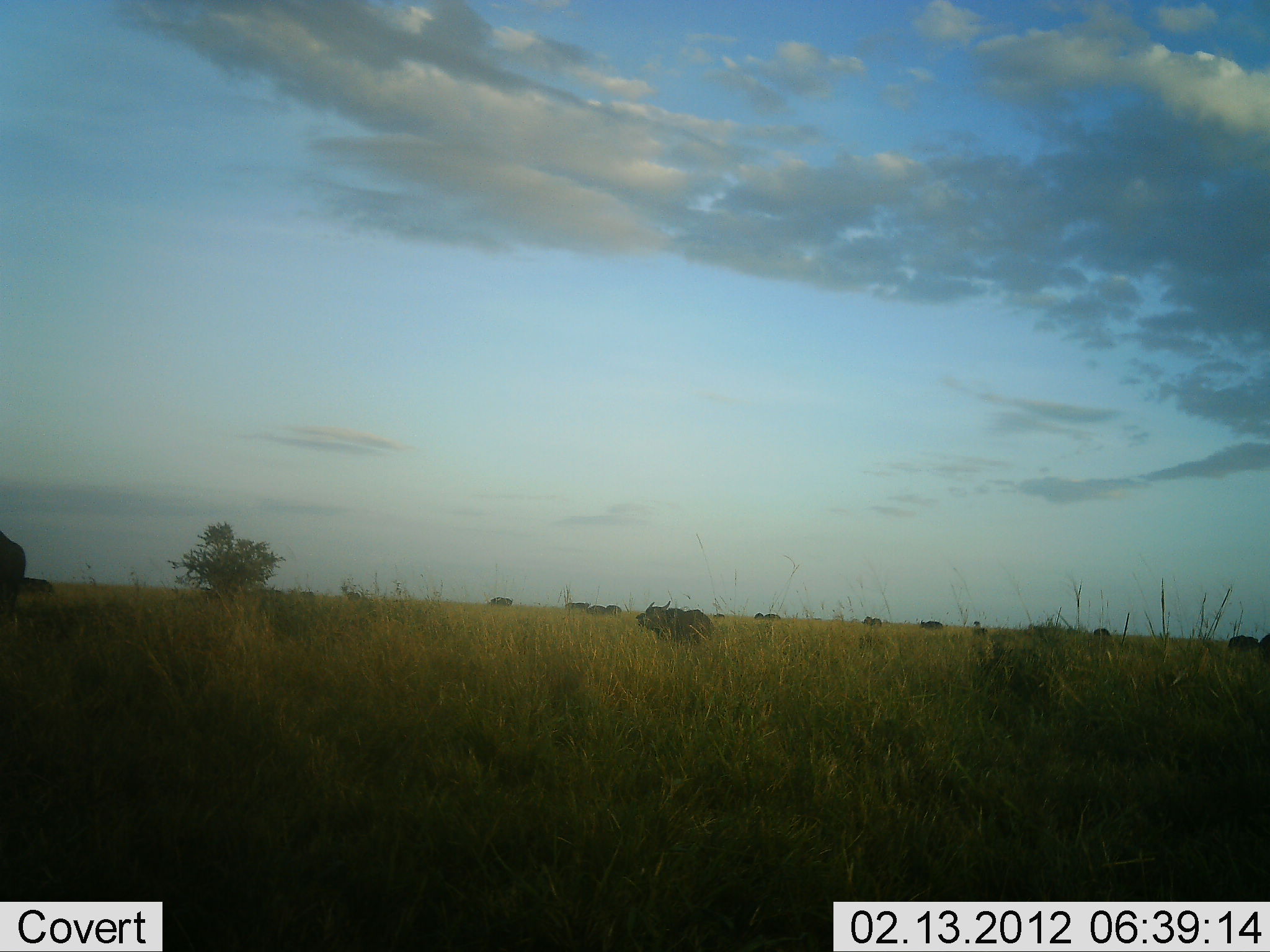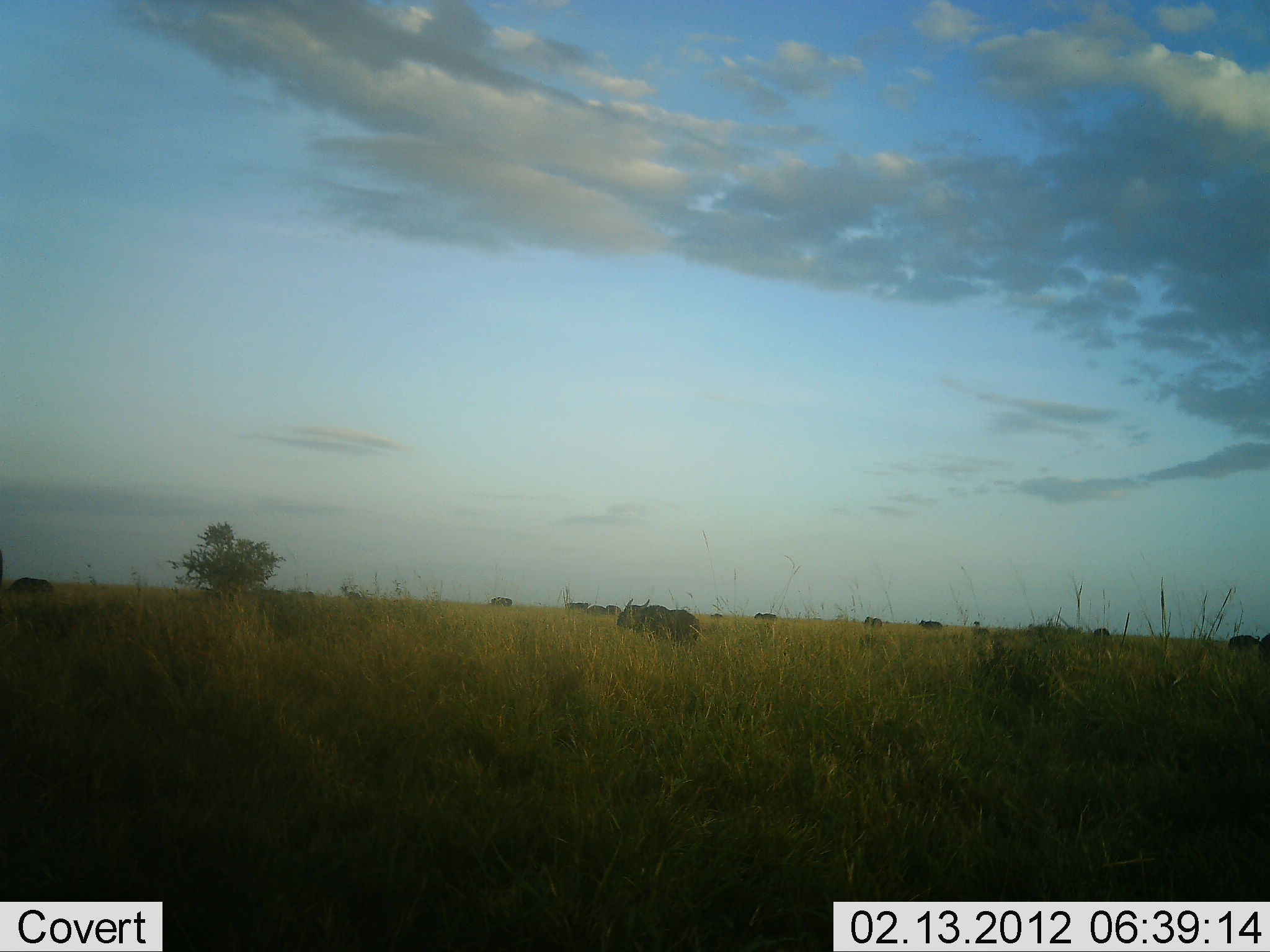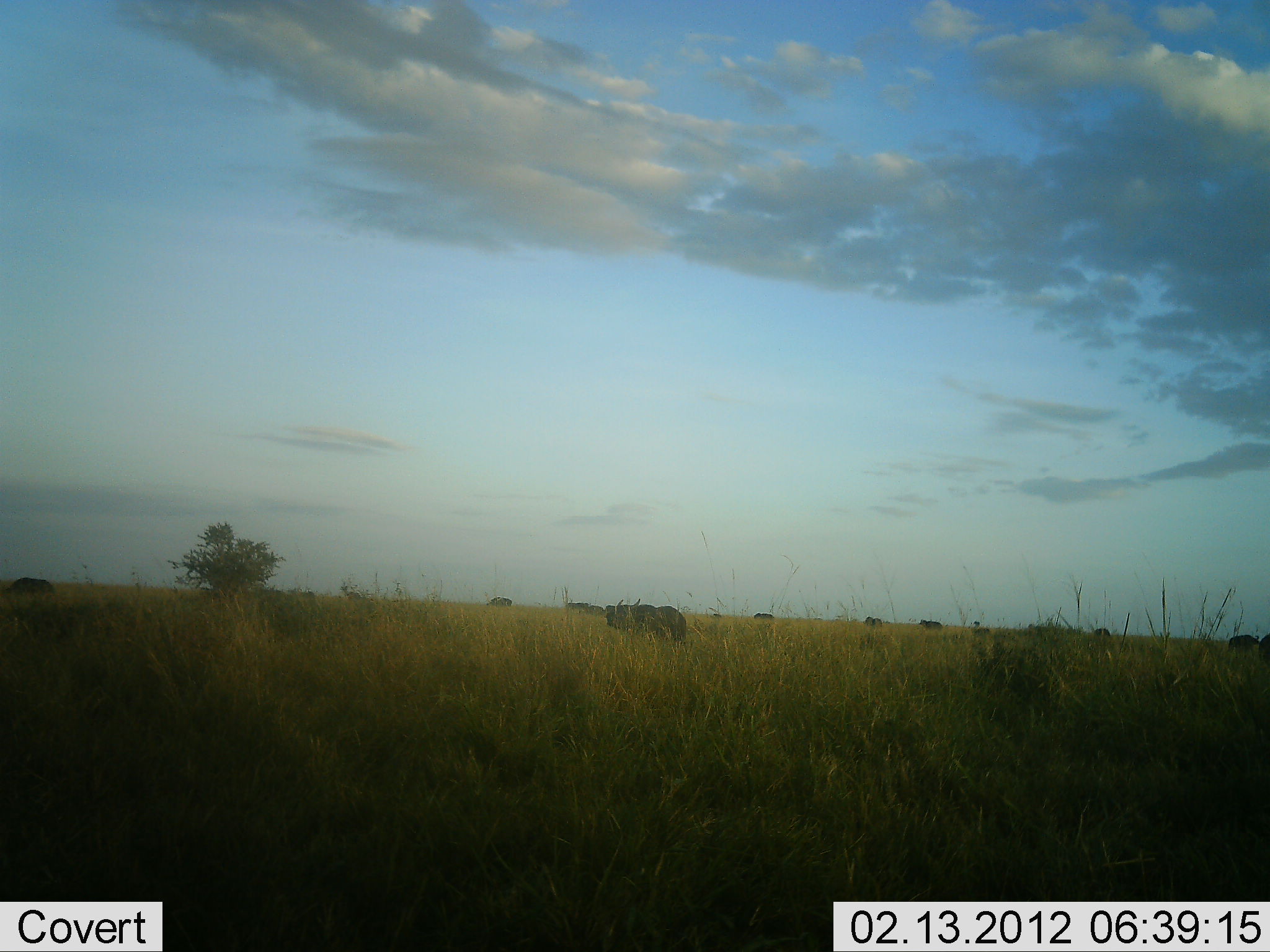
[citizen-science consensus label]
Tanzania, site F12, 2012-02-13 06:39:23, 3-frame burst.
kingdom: Animalia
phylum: Chordata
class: Mammalia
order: Artiodactyla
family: Bovidae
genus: Connochaetes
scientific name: Connochaetes taurinus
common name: blue wildebeest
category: wildebeest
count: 11-50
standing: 31%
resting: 0%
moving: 85%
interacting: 0%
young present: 0%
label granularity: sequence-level